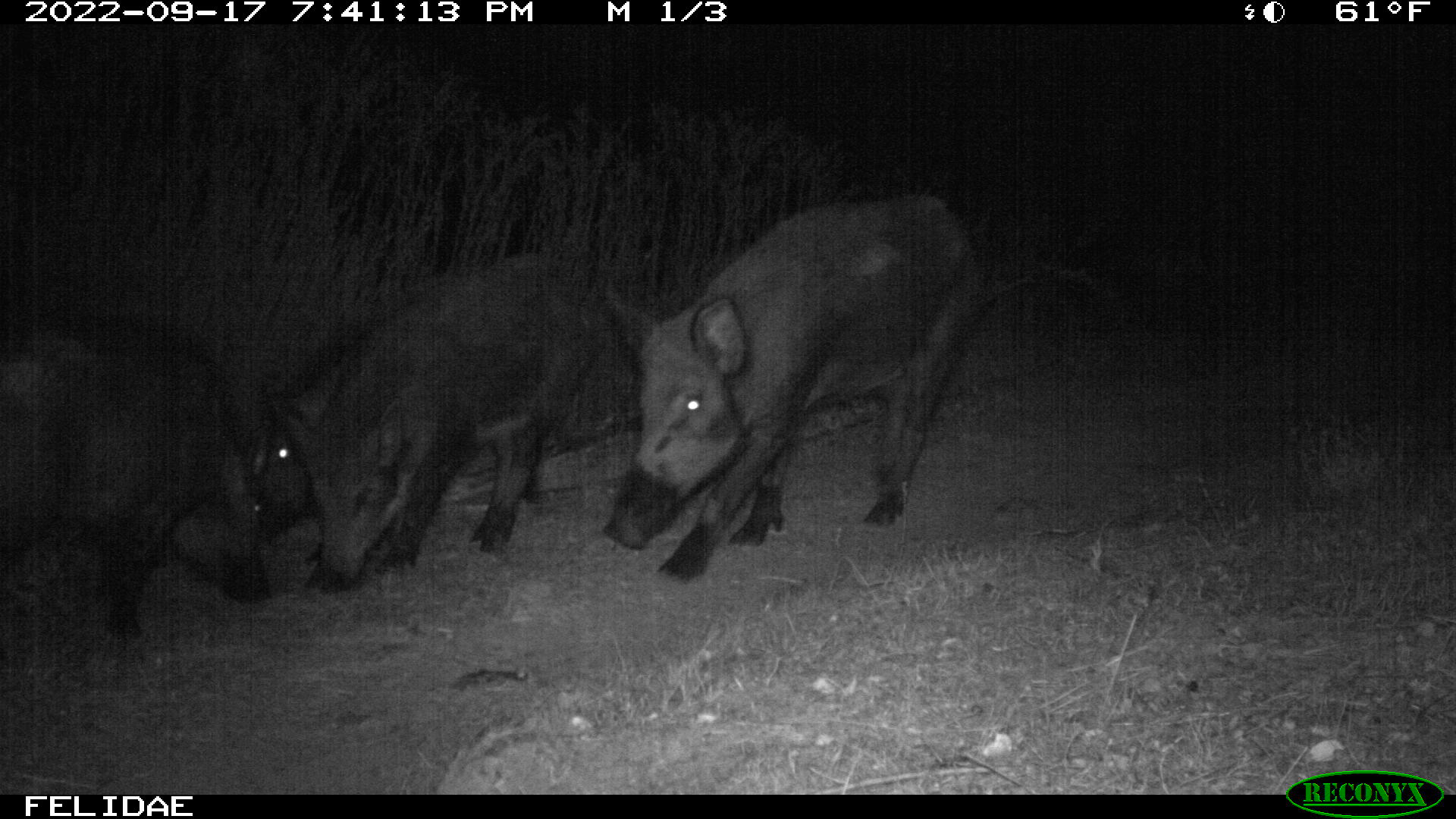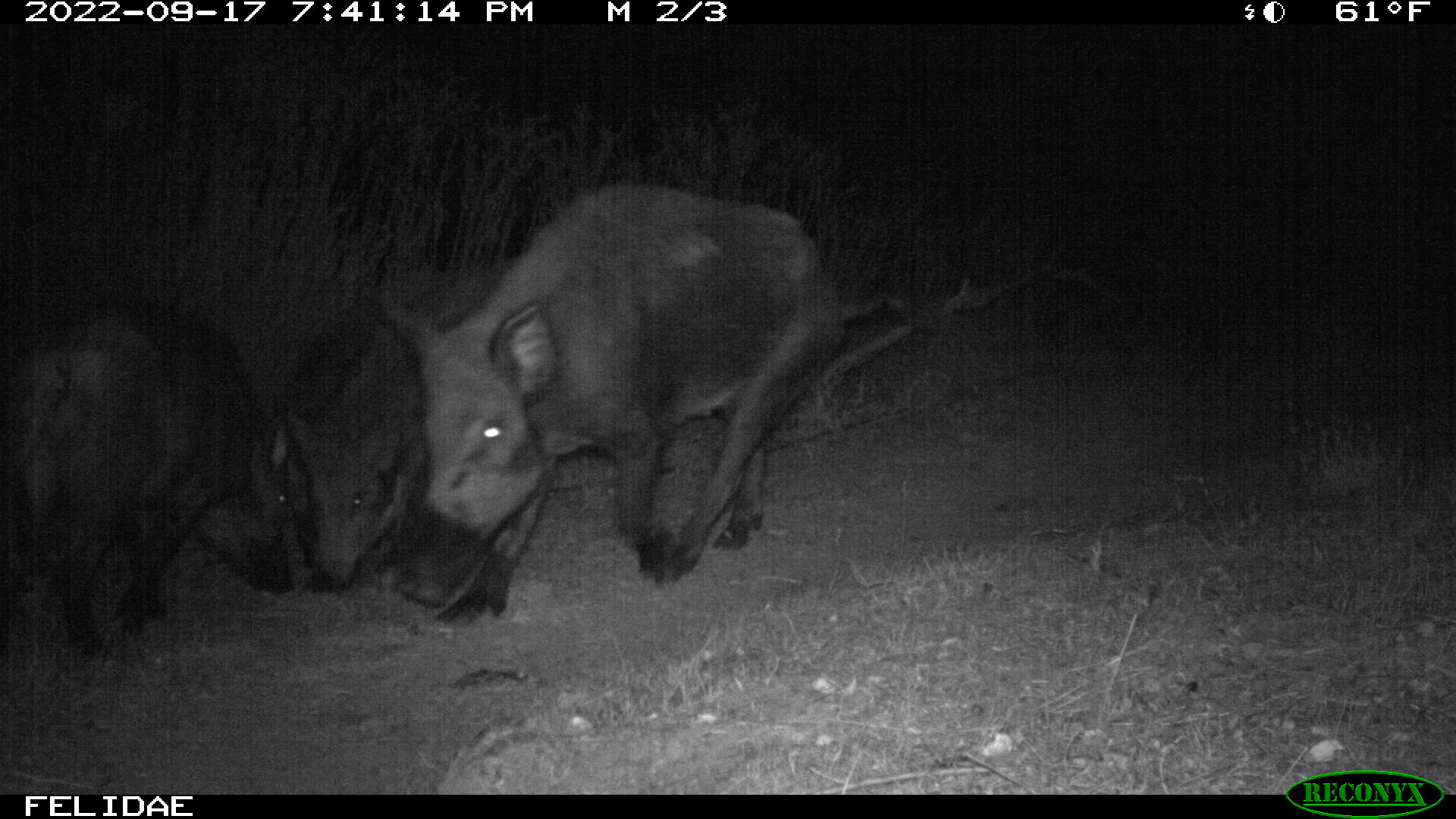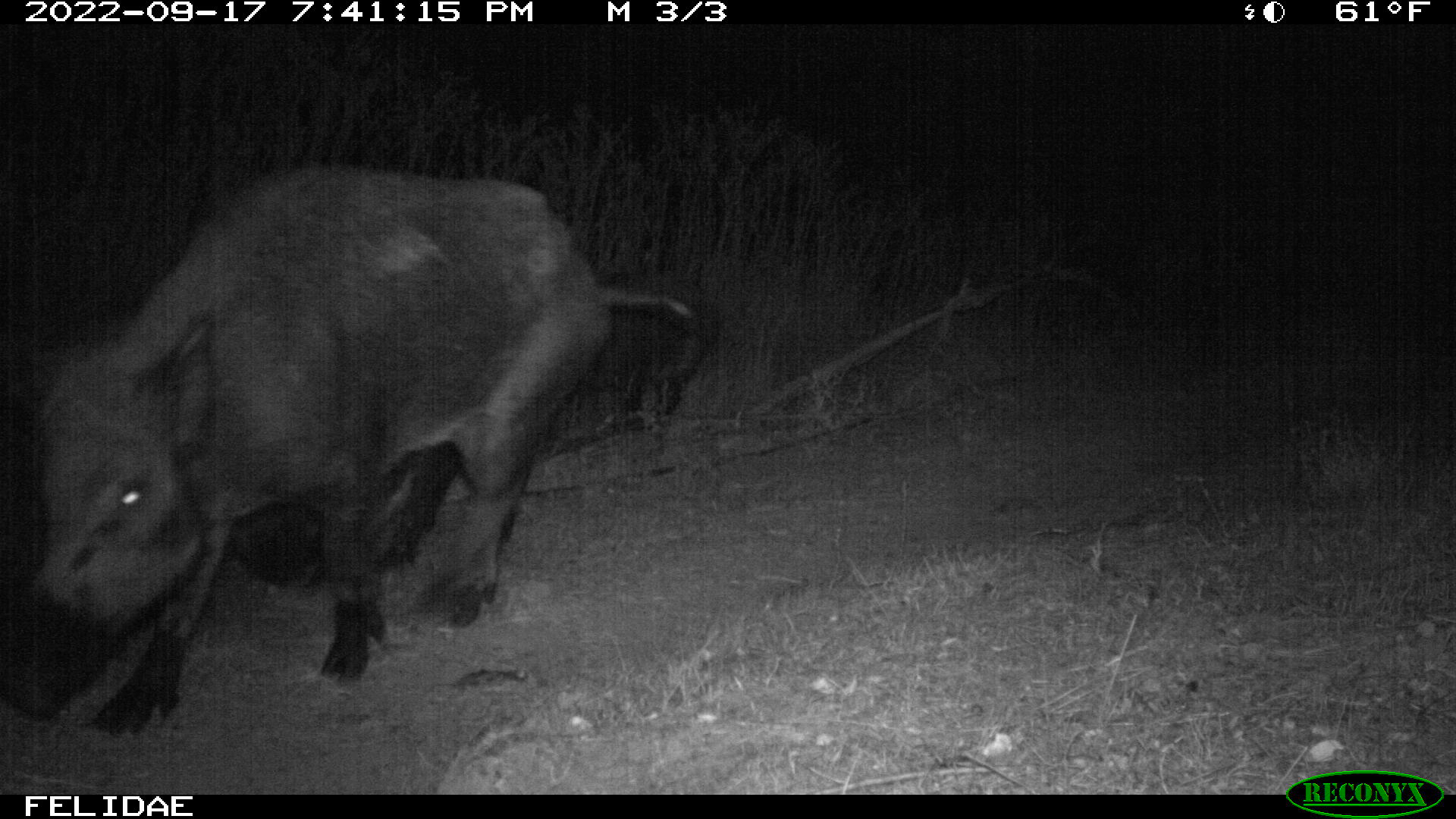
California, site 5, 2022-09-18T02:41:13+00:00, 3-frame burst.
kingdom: Animalia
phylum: Chordata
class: Mammalia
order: Artiodactyla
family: Suidae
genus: Sus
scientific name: Sus scrofa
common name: wild boar